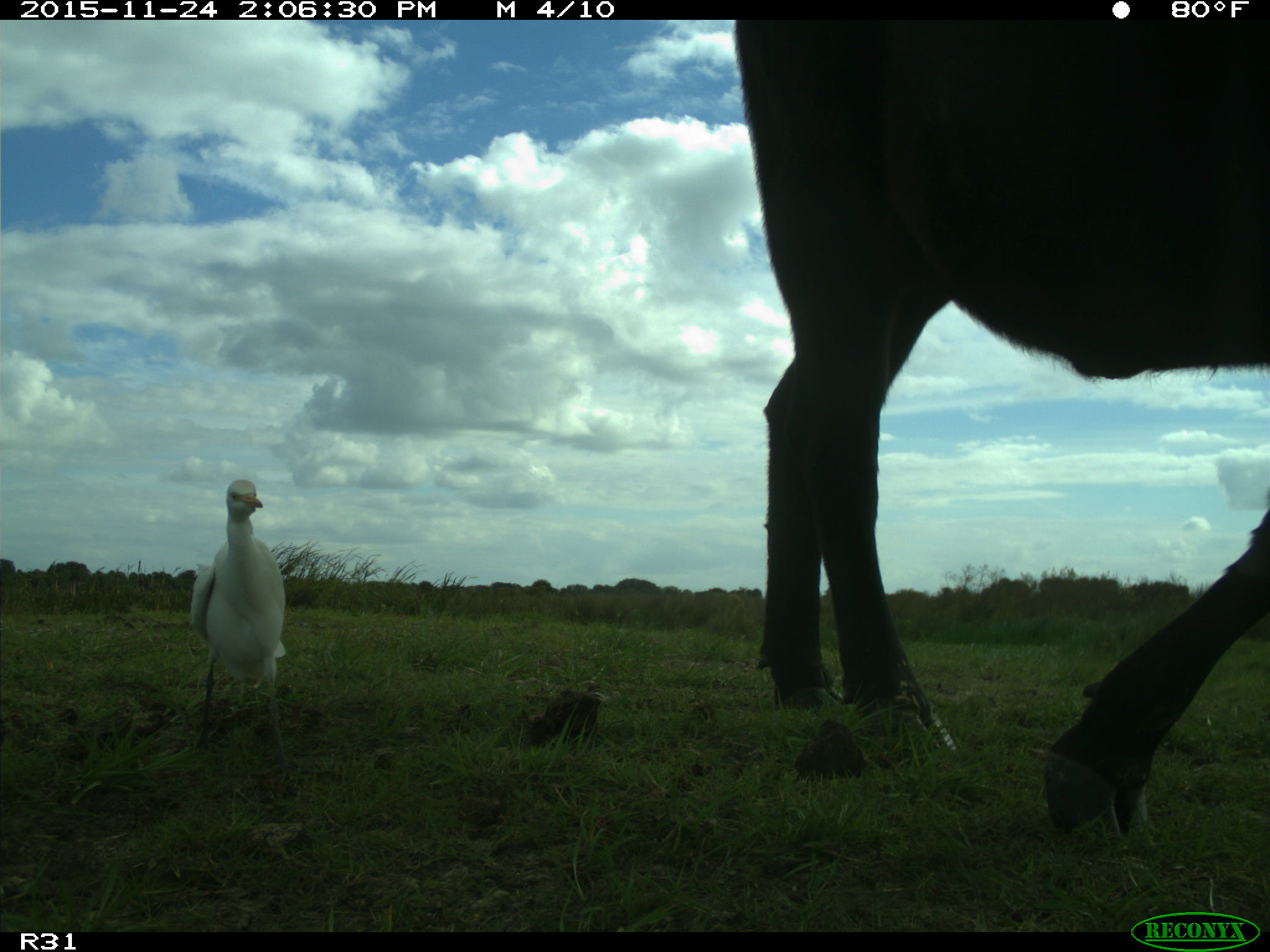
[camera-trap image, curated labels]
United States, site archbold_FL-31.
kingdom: Animalia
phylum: Chordata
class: Mammalia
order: Artiodactyla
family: Bovidae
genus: Bos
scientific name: Bos taurus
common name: domestic cow